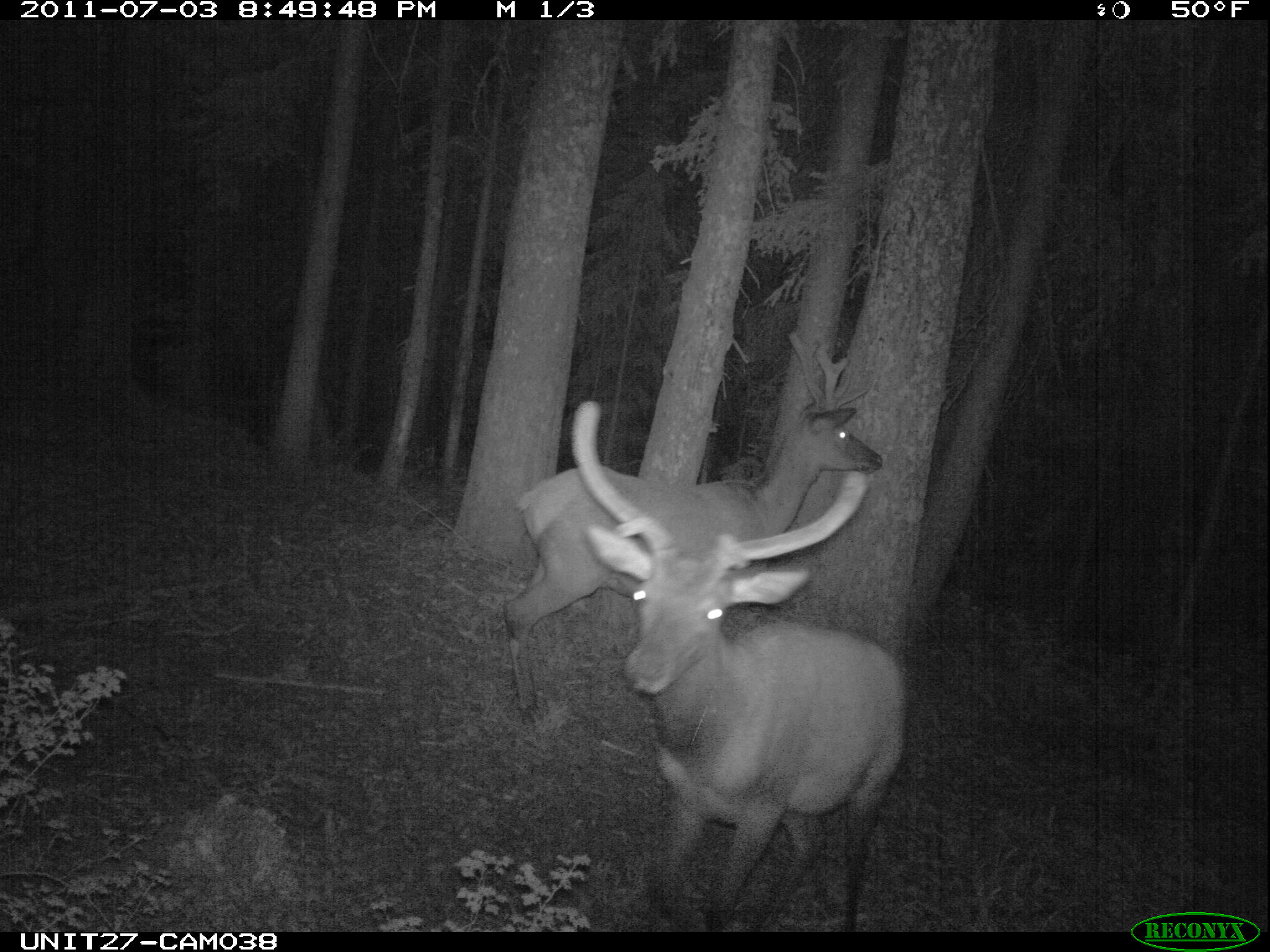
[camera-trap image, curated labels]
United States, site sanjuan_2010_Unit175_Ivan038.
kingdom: Animalia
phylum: Chordata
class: Mammalia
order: Artiodactyla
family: Cervidae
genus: Cervus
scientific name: Cervus elaphus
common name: red deer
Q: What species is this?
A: Cervus elaphus (red deer).